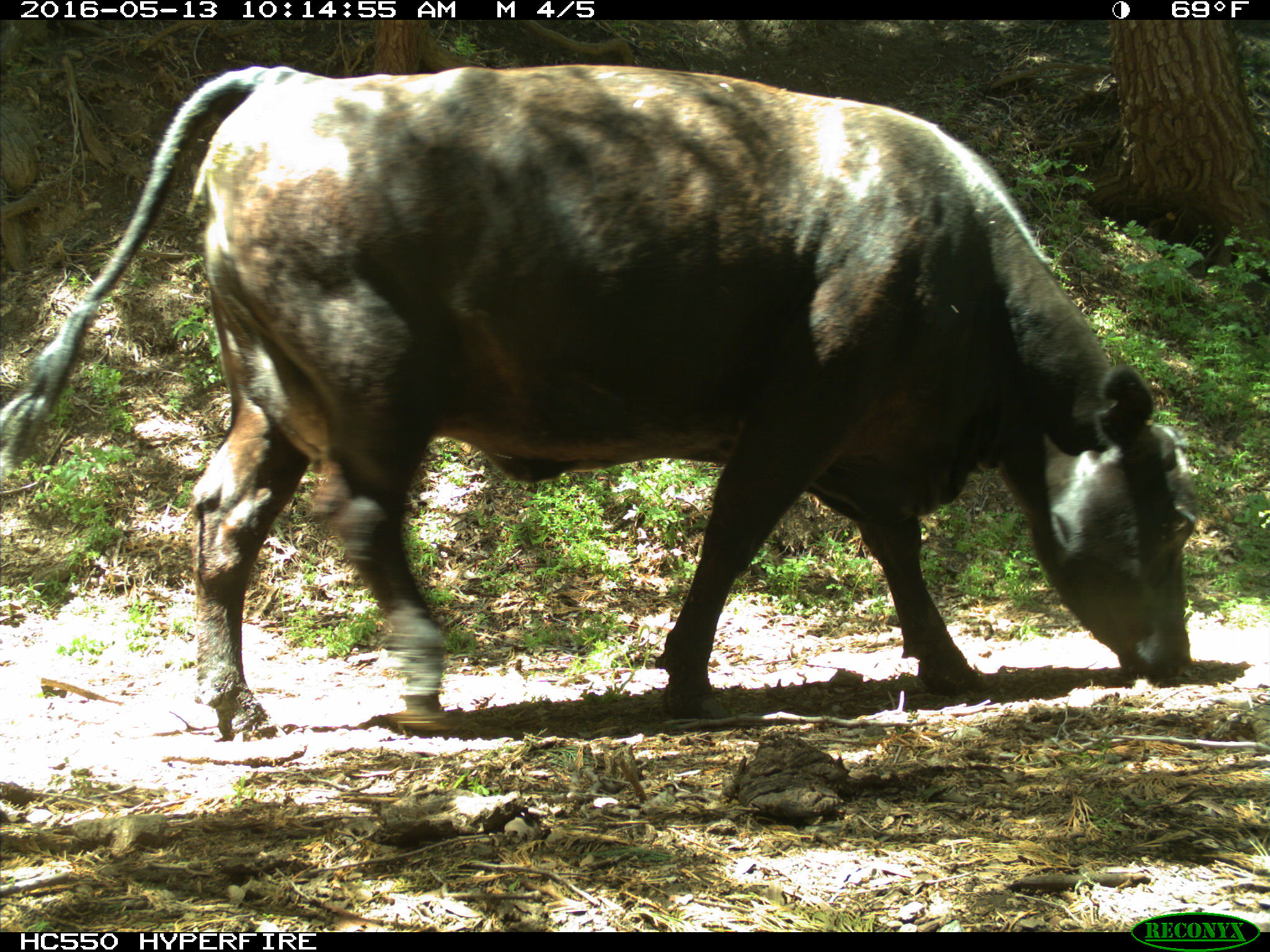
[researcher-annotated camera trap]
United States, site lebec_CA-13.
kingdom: Animalia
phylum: Chordata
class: Mammalia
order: Artiodactyla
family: Bovidae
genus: Bos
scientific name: Bos taurus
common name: domestic cow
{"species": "Bos taurus (domestic cow)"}